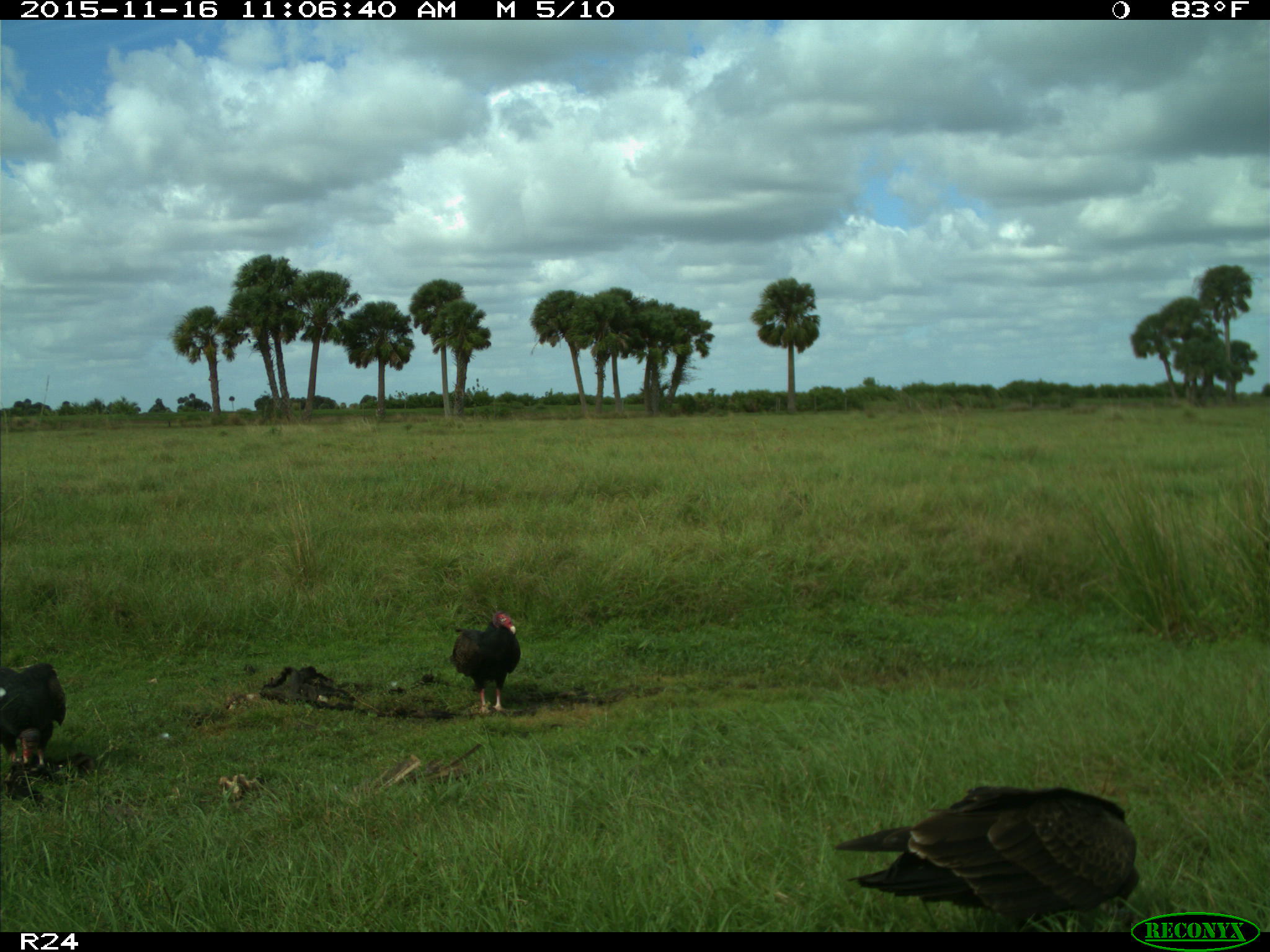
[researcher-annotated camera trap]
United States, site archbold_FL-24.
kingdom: Animalia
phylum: Chordata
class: Aves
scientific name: Aves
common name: birds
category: unidentified bird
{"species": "unidentified bird (birds) (Aves)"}